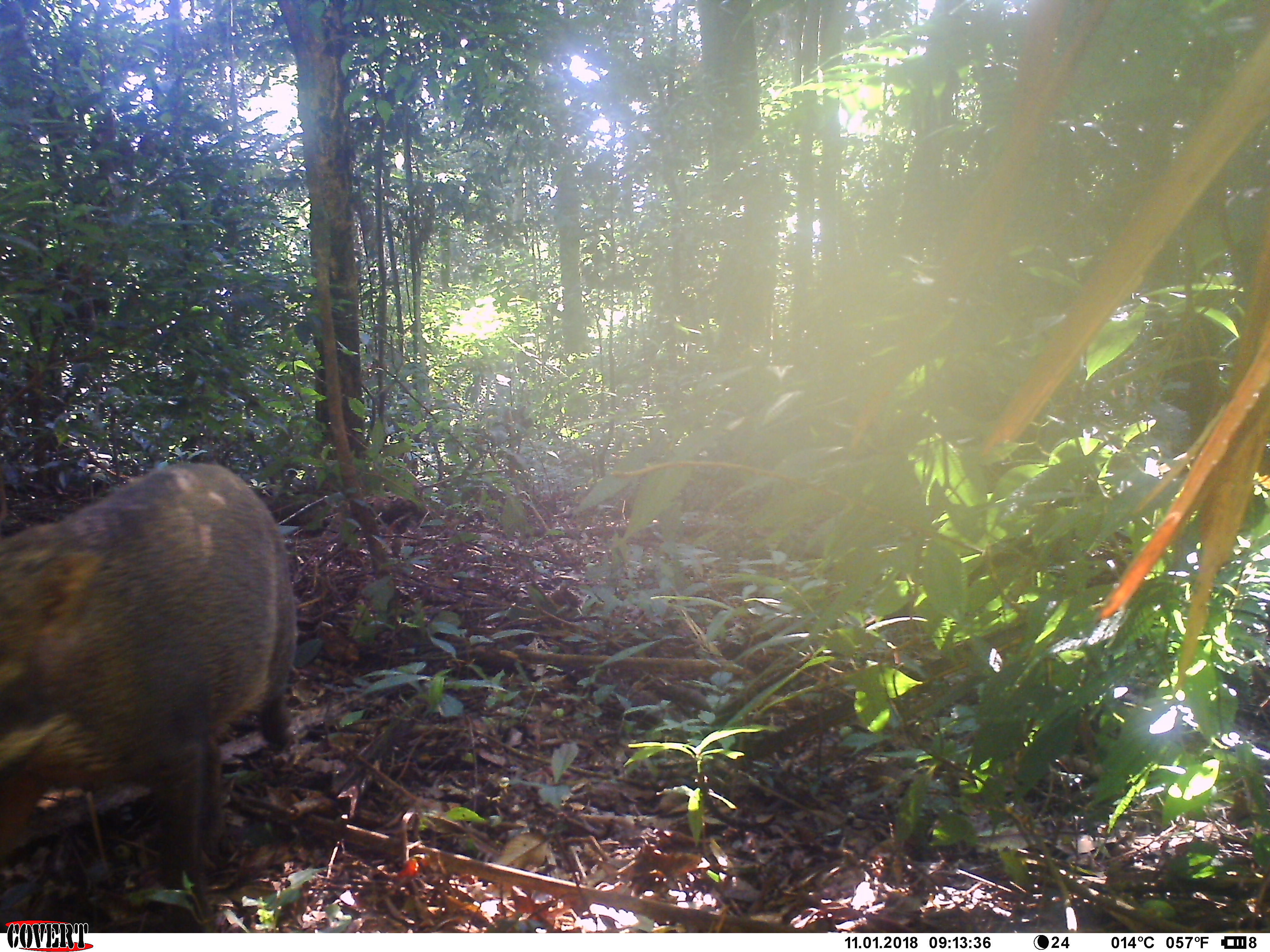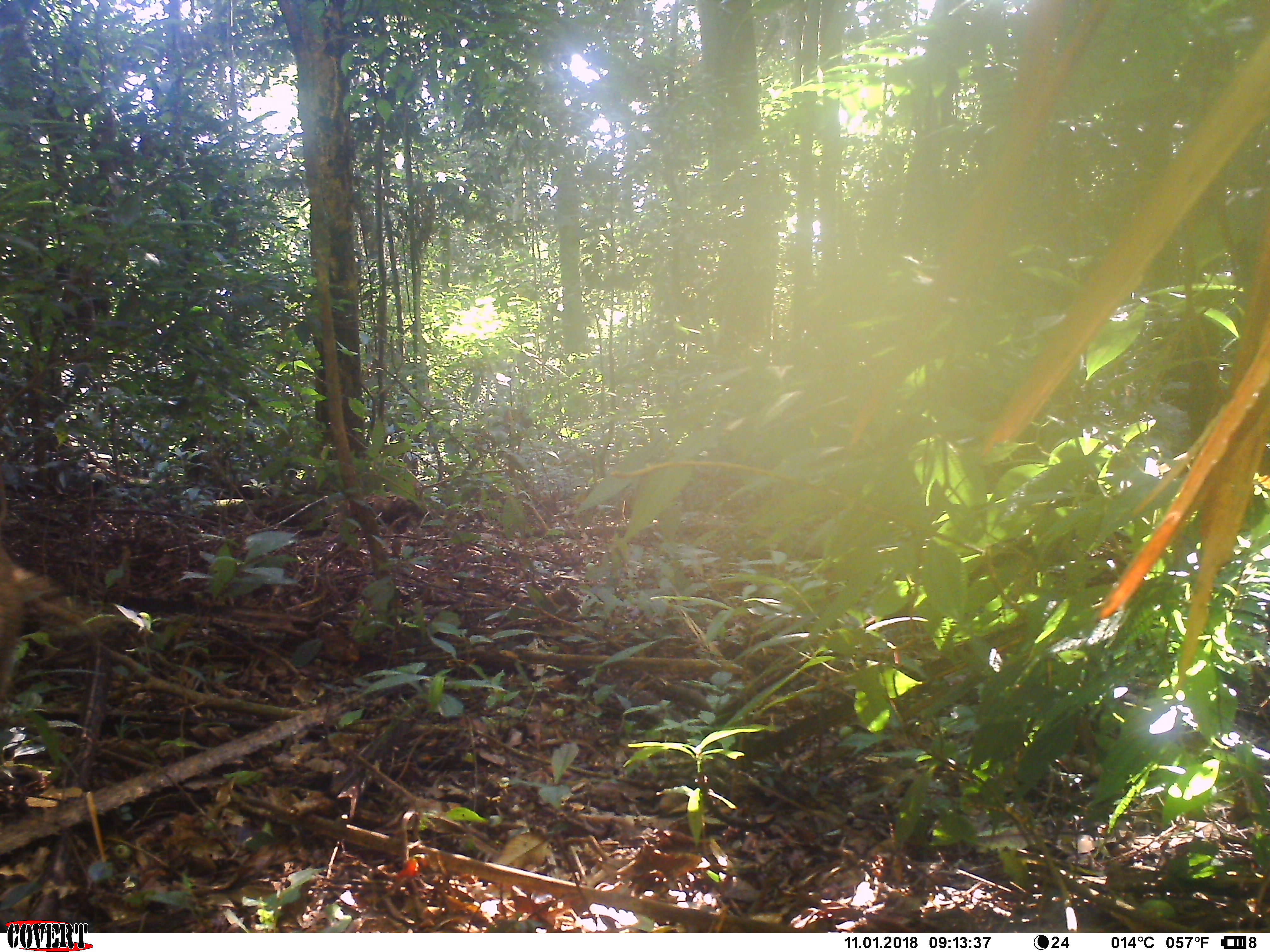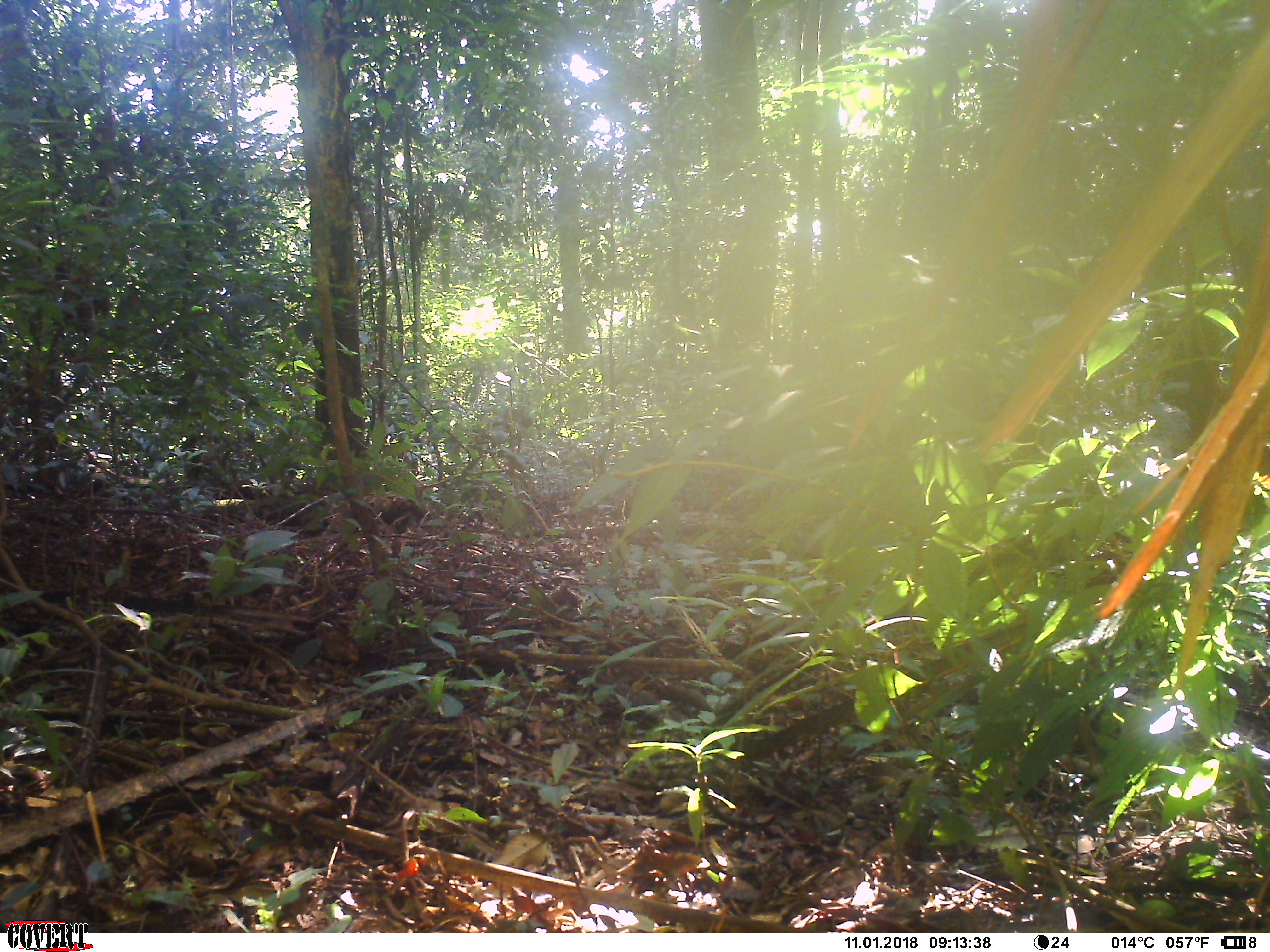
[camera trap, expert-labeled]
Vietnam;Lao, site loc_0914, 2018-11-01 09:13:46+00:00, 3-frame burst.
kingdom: Animalia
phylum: Chordata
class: Mammalia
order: Artiodactyla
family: Suidae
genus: Sus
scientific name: Sus scrofa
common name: eurasian wild pig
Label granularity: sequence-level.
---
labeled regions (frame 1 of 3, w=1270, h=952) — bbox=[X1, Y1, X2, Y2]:
eurasian wild pig: bbox=[0, 460, 298, 932]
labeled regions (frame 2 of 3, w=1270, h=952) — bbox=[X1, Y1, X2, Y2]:
eurasian wild pig: bbox=[0, 539, 58, 703]